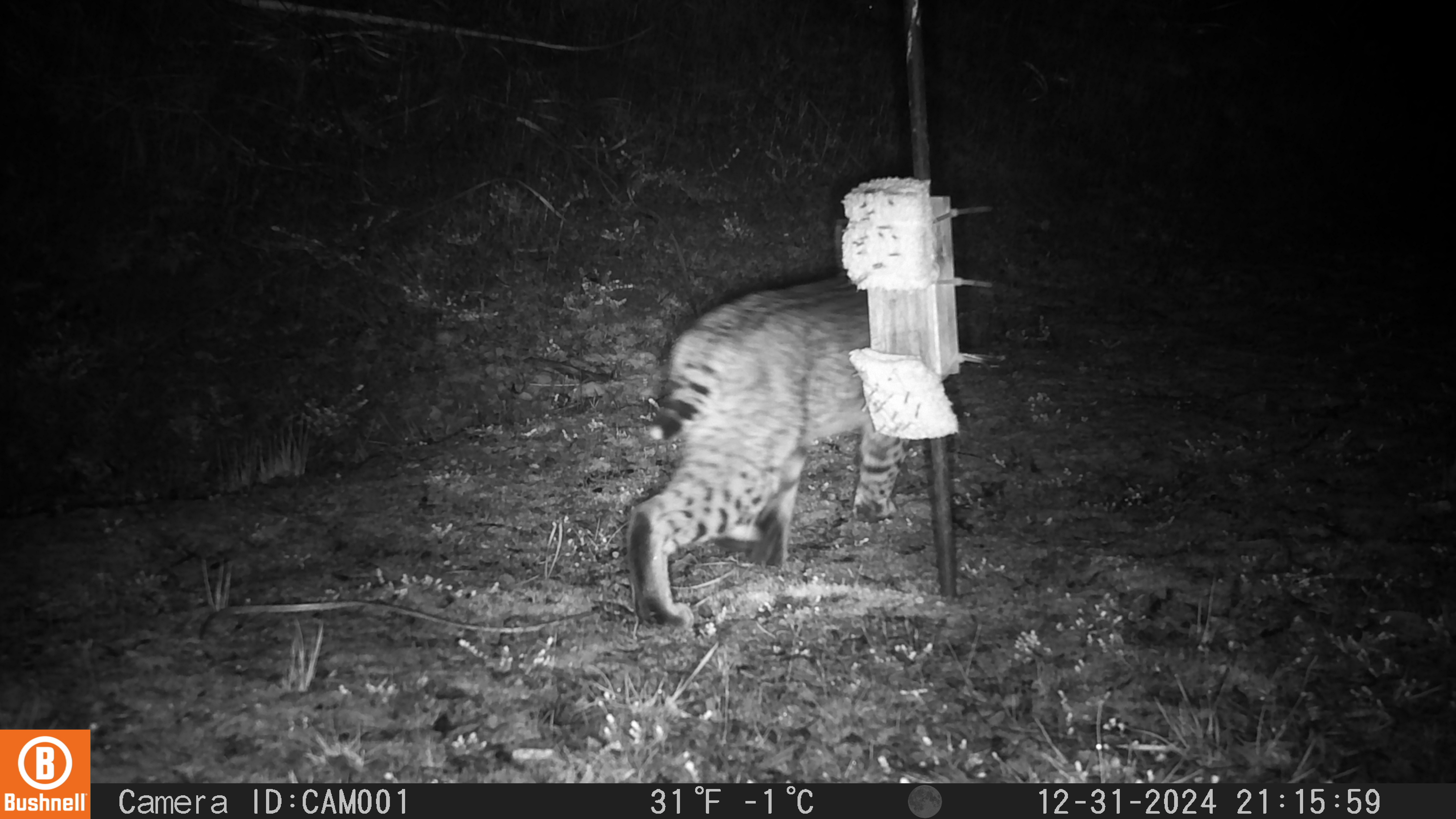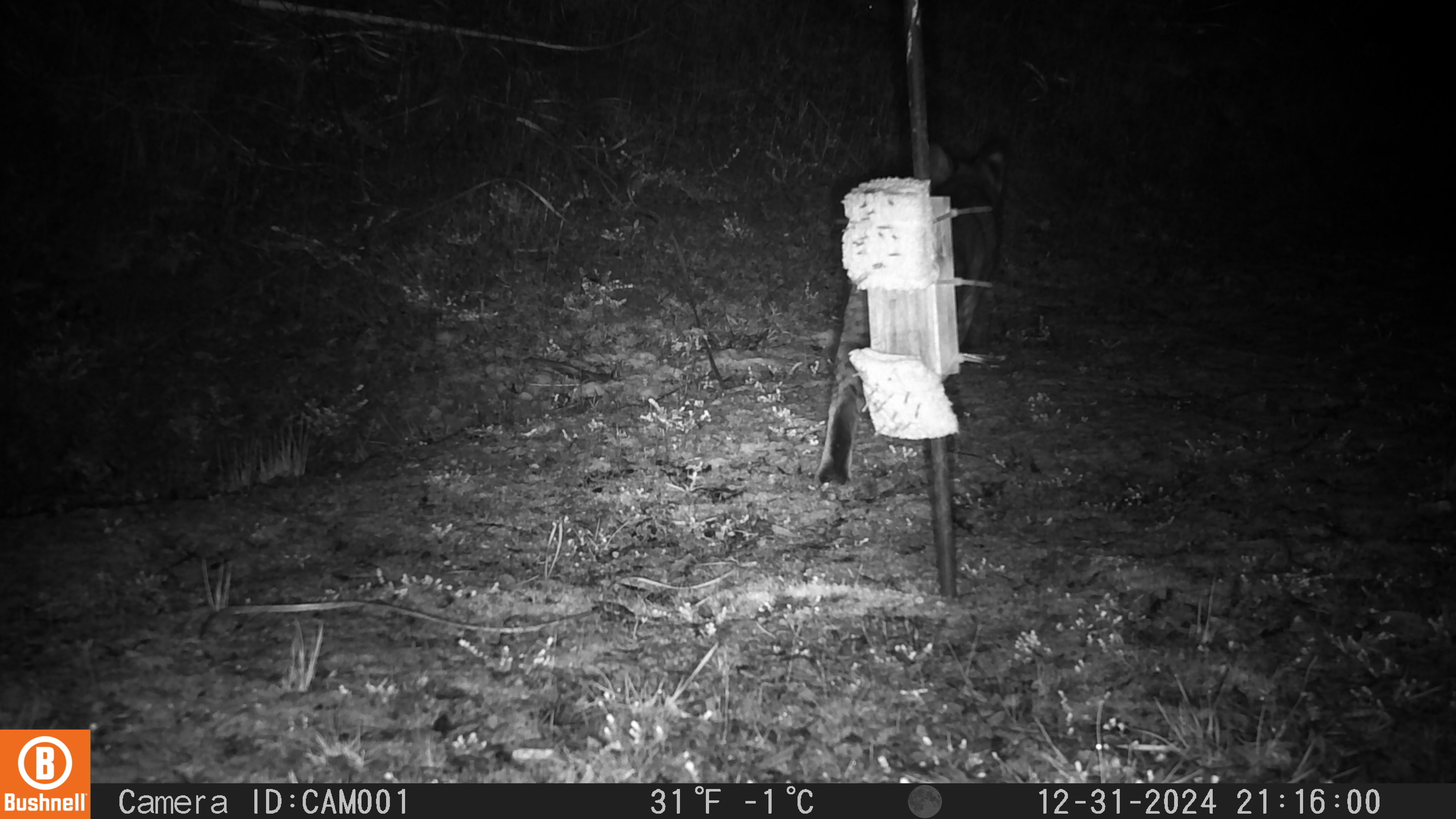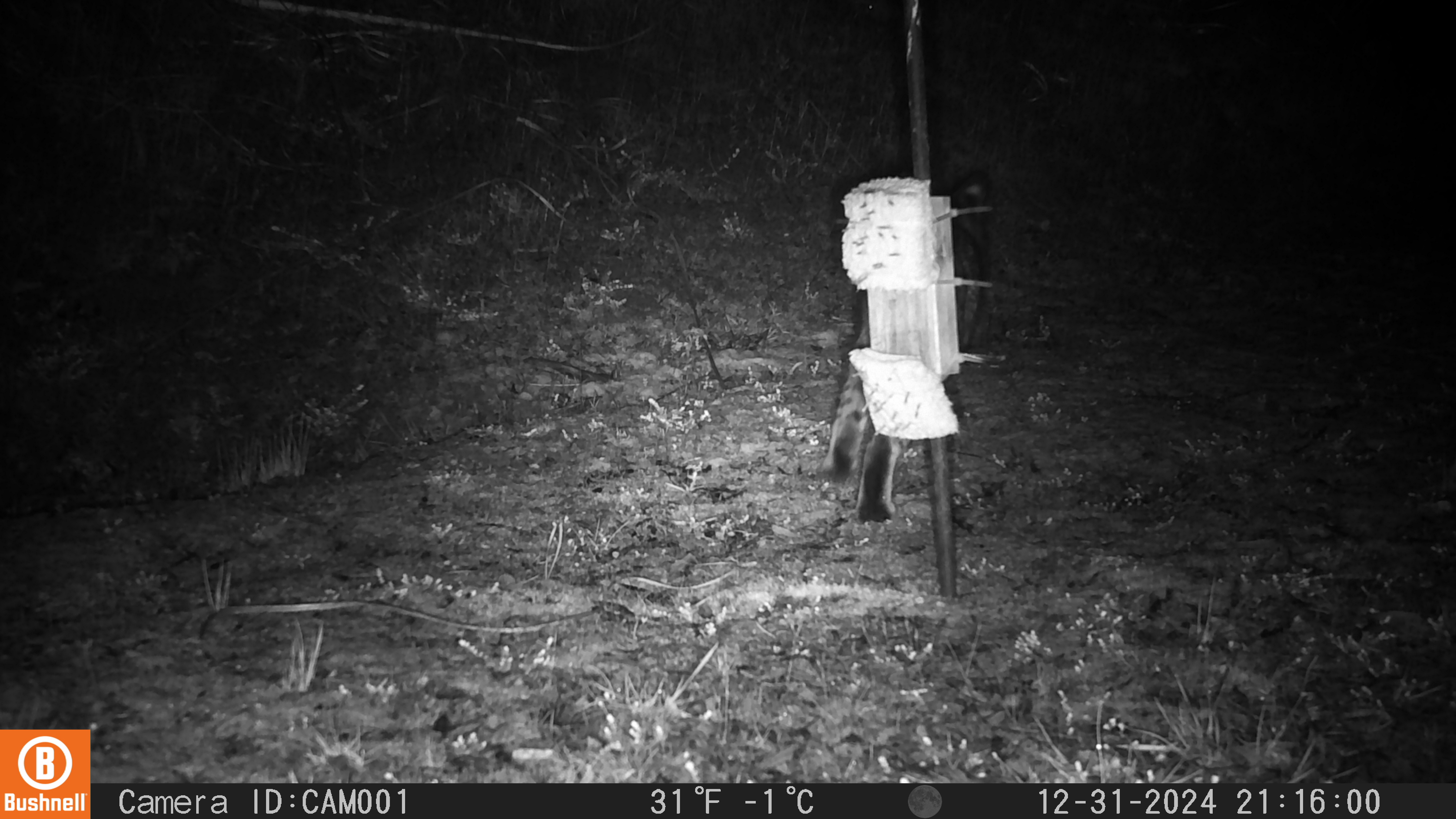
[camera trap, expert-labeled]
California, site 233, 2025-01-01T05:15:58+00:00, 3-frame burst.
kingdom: Animalia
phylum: Chordata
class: Mammalia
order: Carnivora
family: Felidae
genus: Lynx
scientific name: Lynx rufus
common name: bobcat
Bobcat (Lynx rufus).